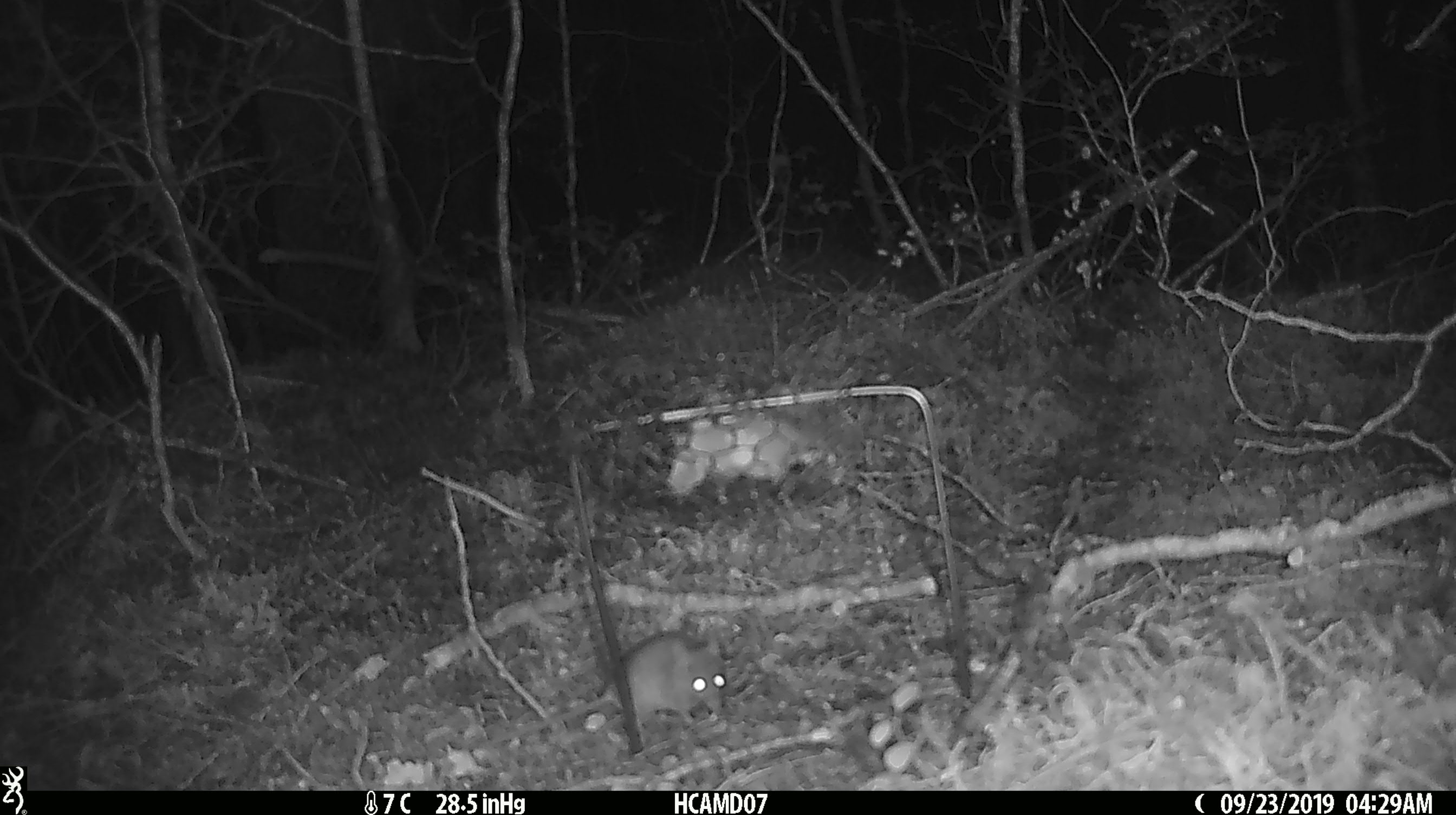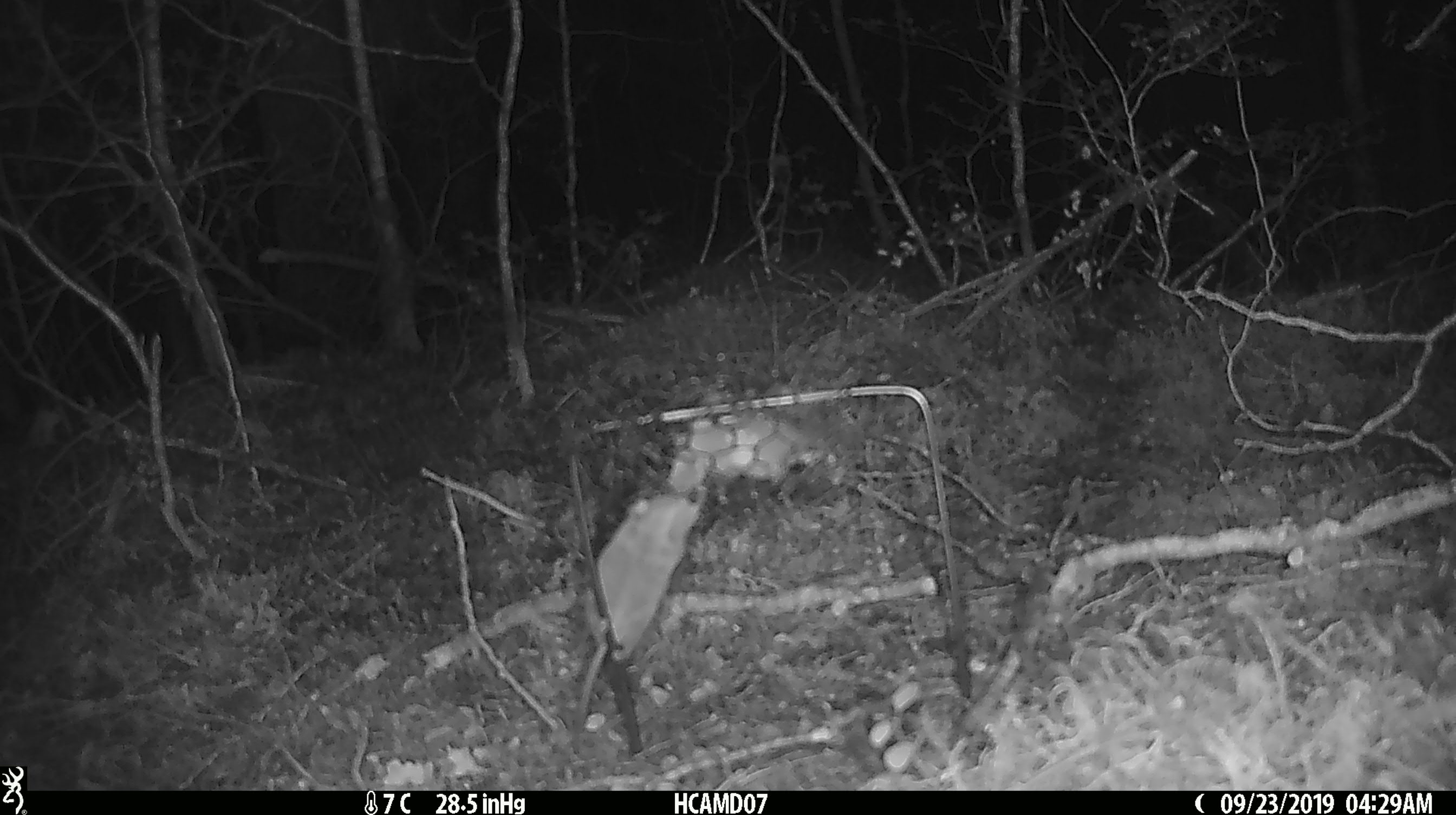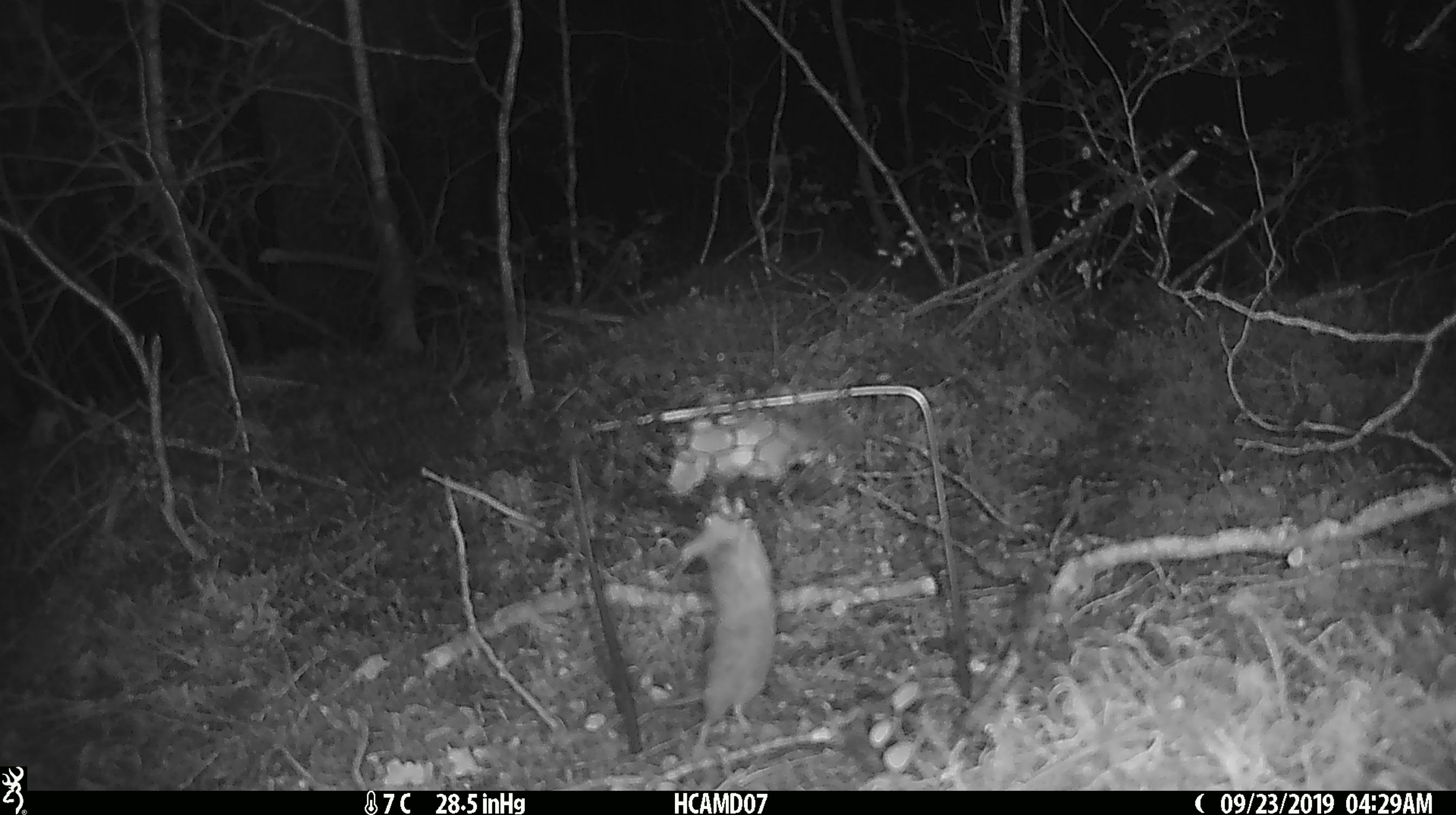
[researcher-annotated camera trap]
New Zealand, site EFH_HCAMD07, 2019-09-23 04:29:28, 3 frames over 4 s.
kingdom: Animalia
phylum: Chordata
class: Mammalia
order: Rodentia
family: Muridae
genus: Mus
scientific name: Mus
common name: mouse